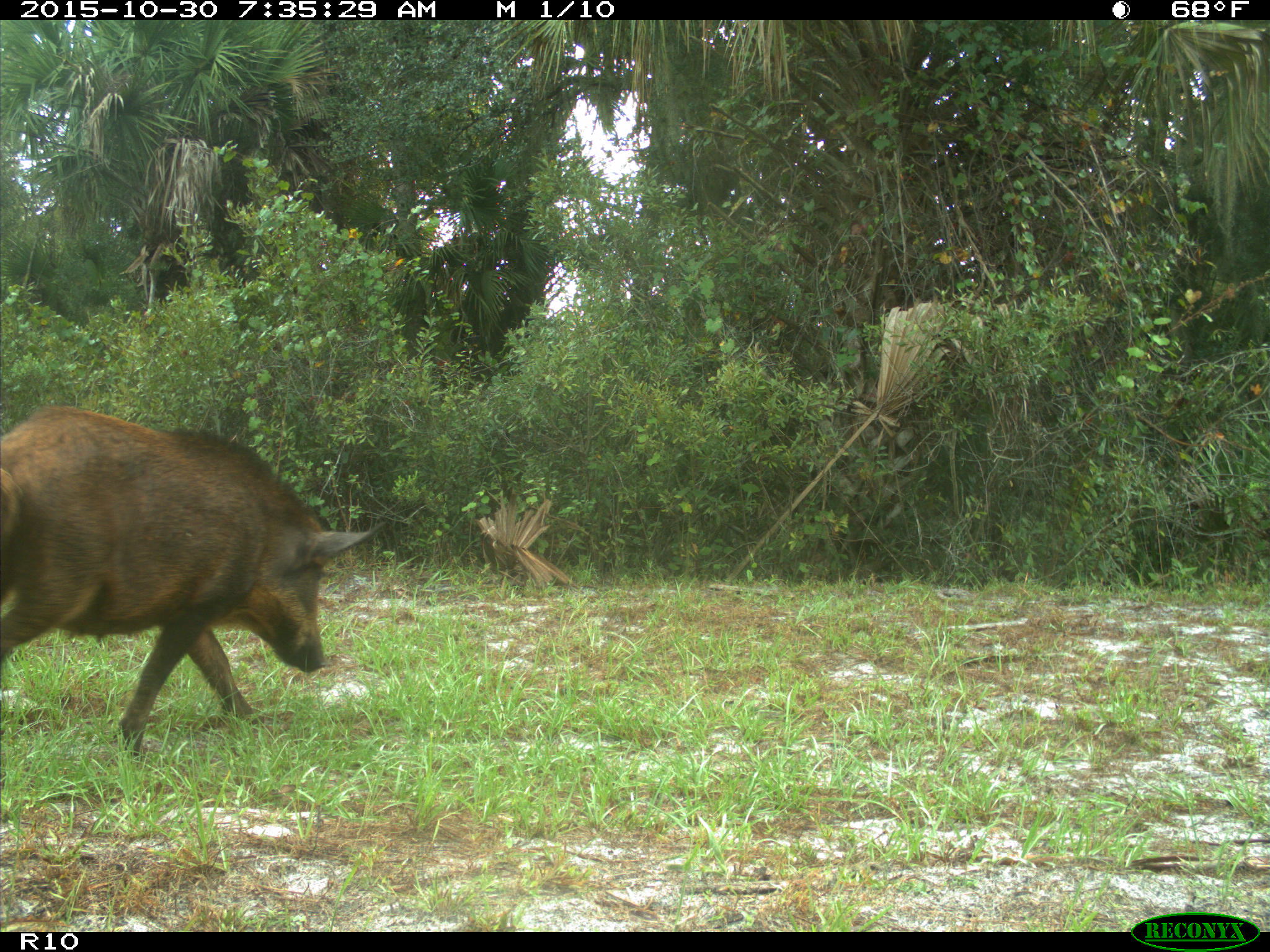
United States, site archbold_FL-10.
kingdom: Animalia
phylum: Chordata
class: Mammalia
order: Artiodactyla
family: Suidae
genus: Sus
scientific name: Sus scrofa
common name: wild boar